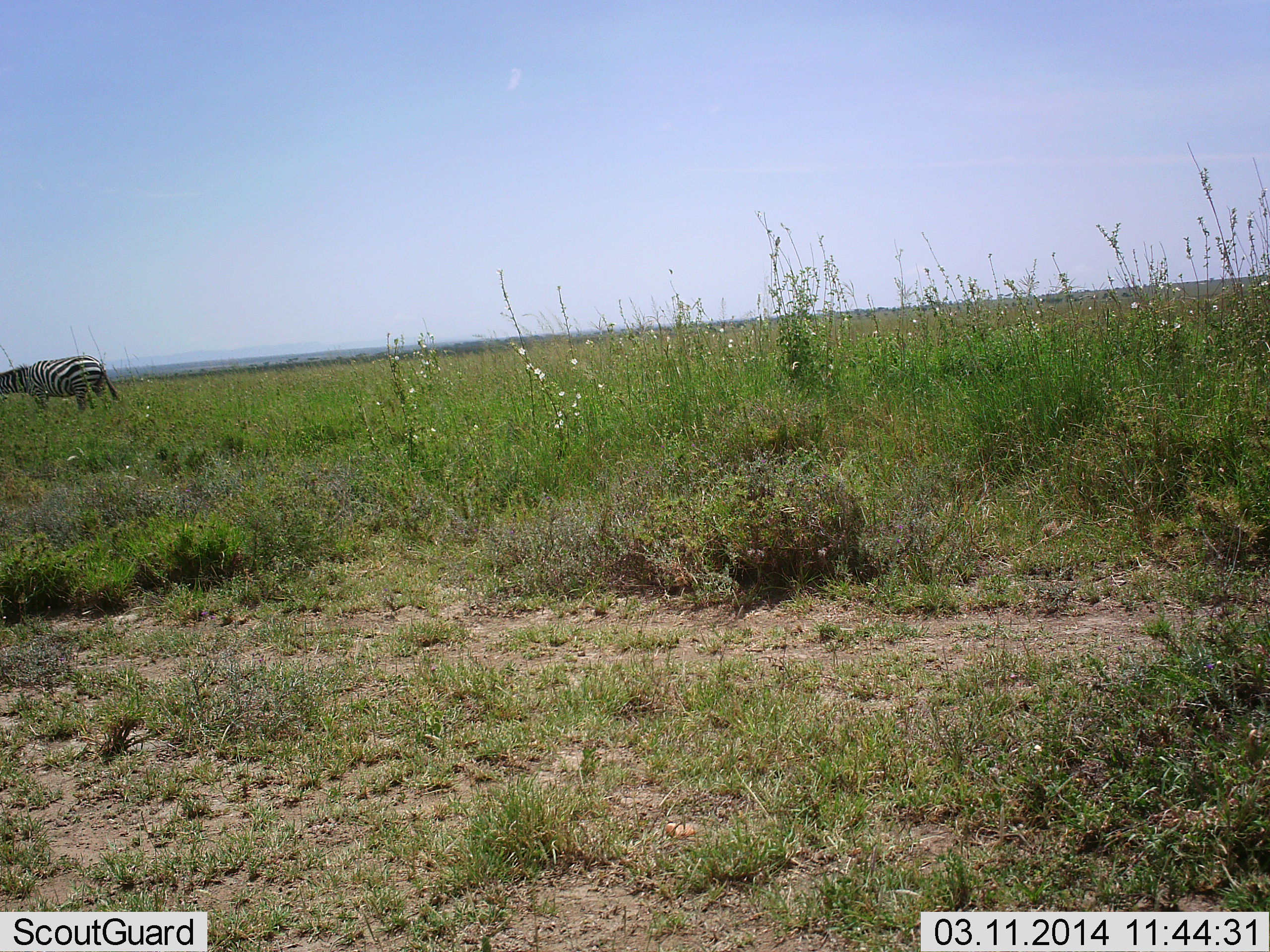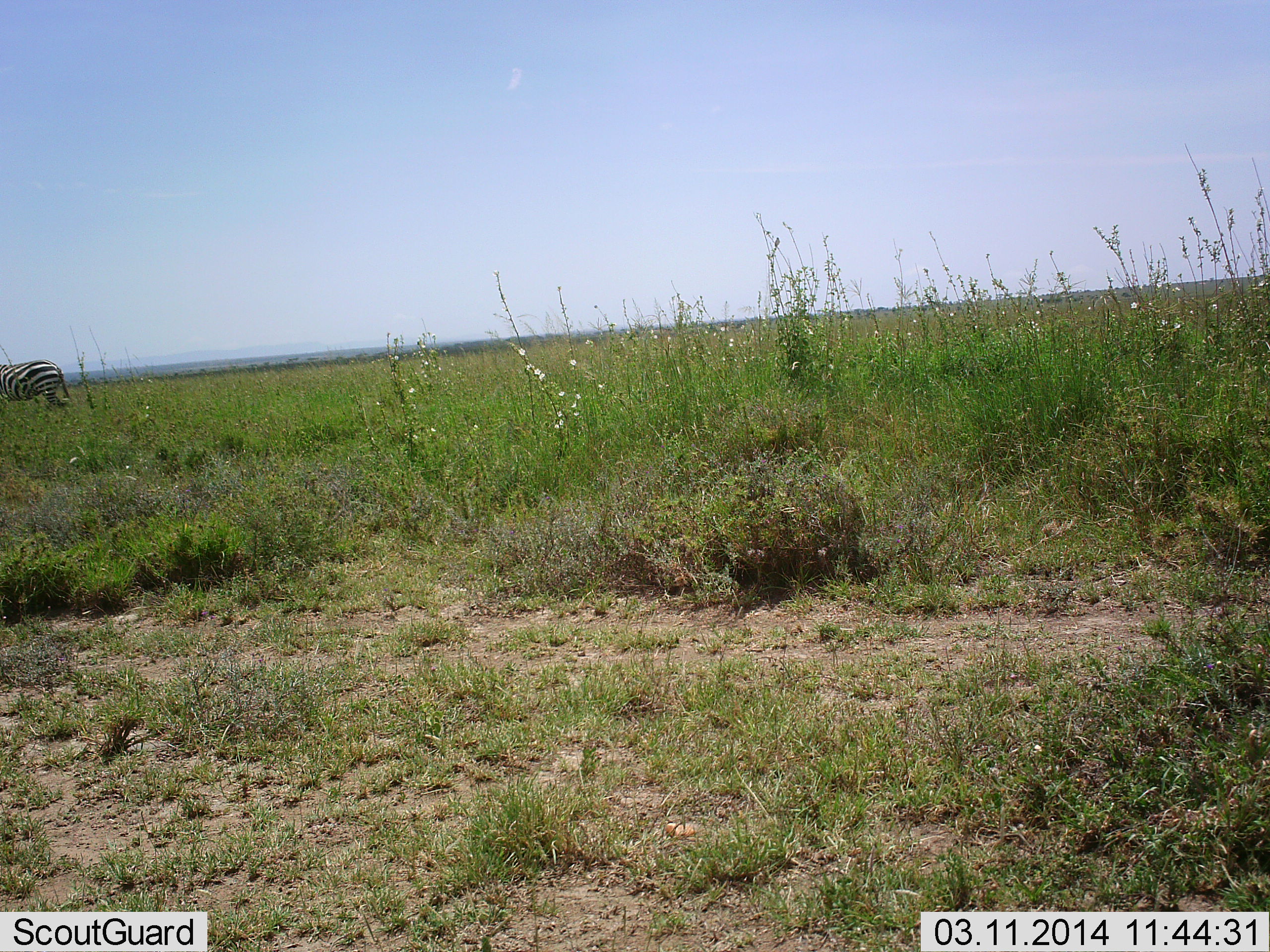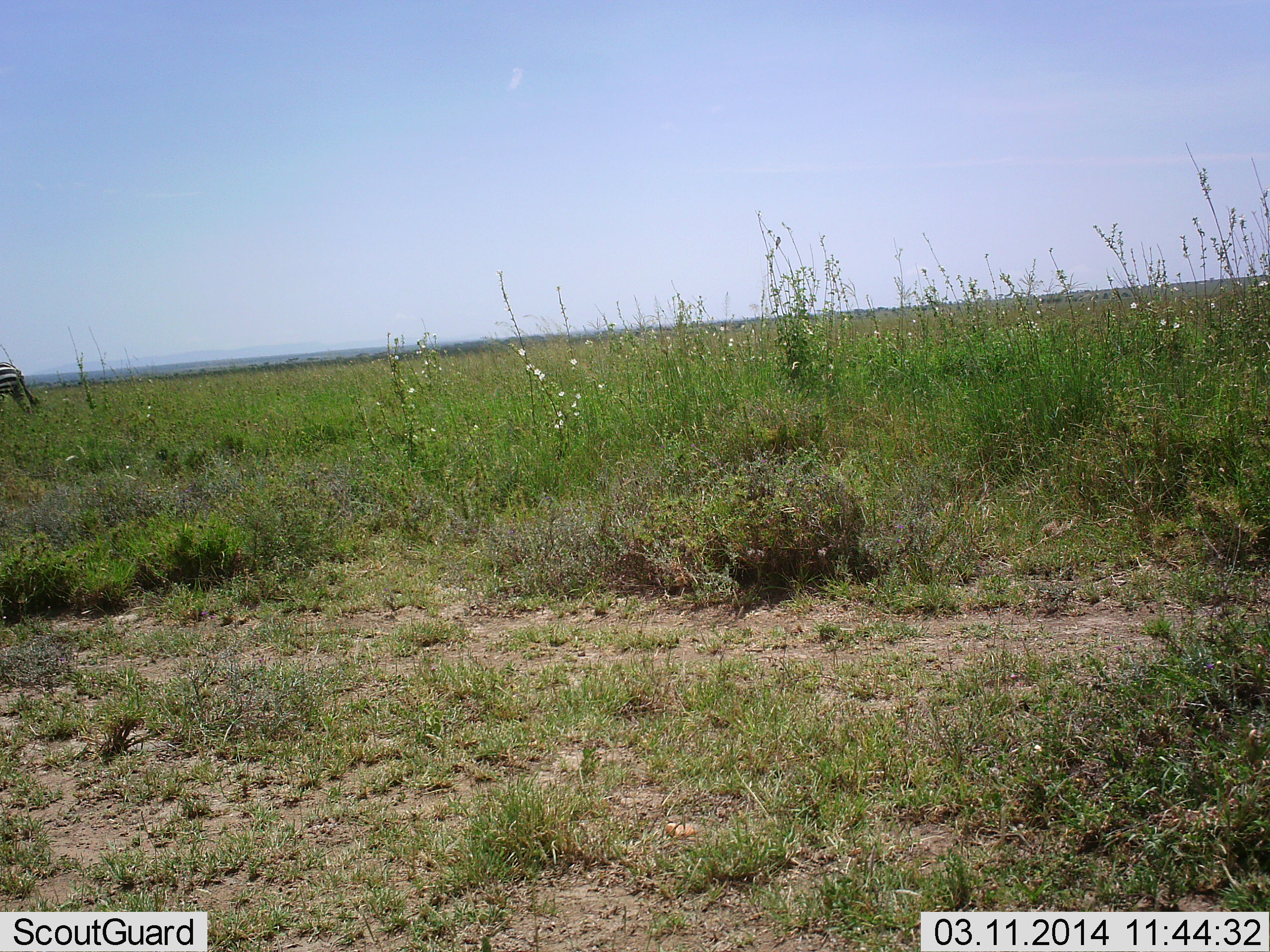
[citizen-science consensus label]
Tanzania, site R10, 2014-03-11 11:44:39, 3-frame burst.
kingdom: Animalia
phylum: Chordata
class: Mammalia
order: Perissodactyla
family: Equidae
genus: Equus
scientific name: Equus quagga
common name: plains zebra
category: zebra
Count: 1.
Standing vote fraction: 0%.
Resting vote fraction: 0%.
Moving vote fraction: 100%.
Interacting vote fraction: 0%.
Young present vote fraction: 0%.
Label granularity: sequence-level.